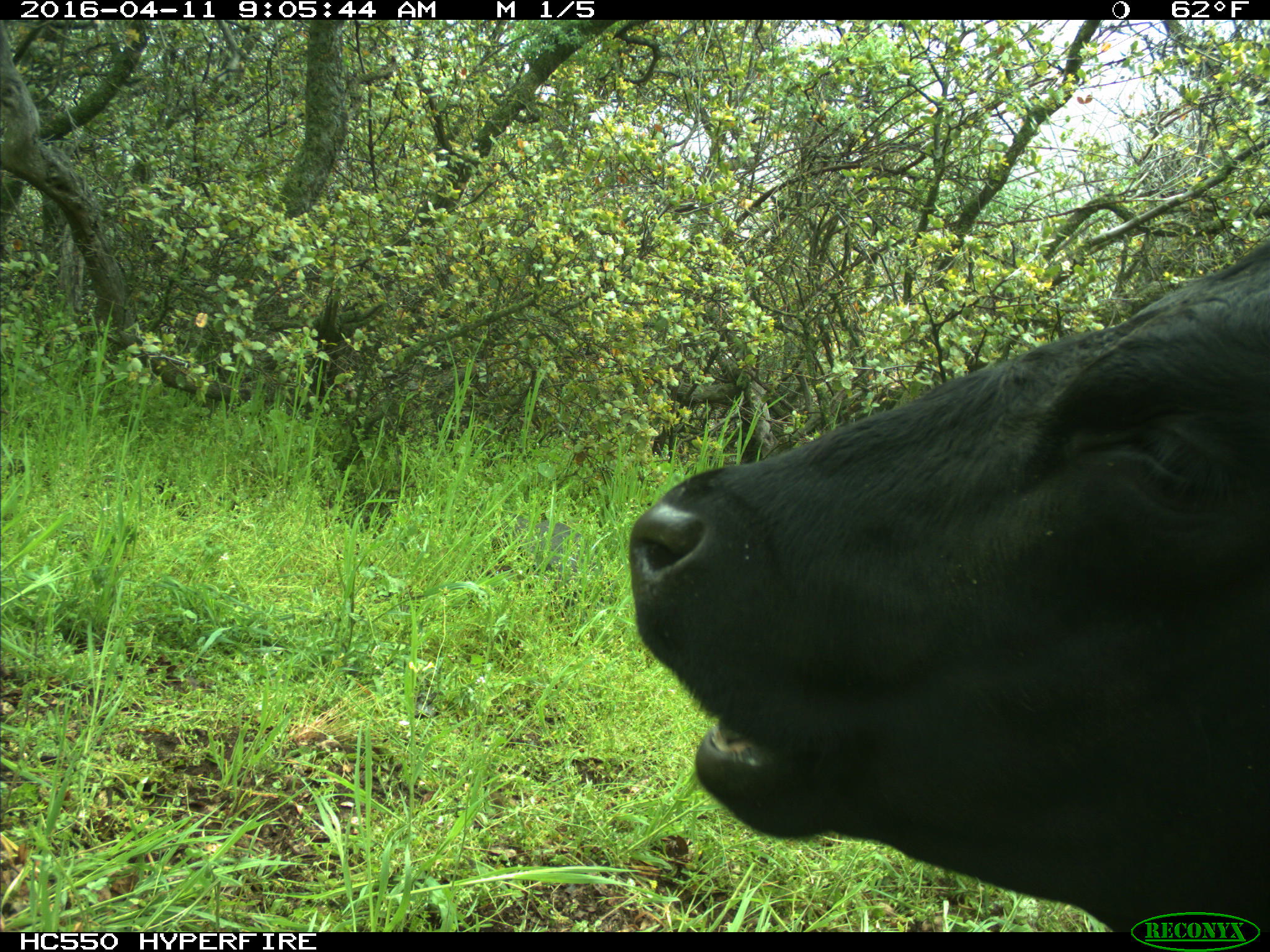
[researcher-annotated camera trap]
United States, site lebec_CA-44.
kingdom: Animalia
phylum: Chordata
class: Mammalia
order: Artiodactyla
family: Bovidae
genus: Bos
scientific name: Bos taurus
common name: domestic cow